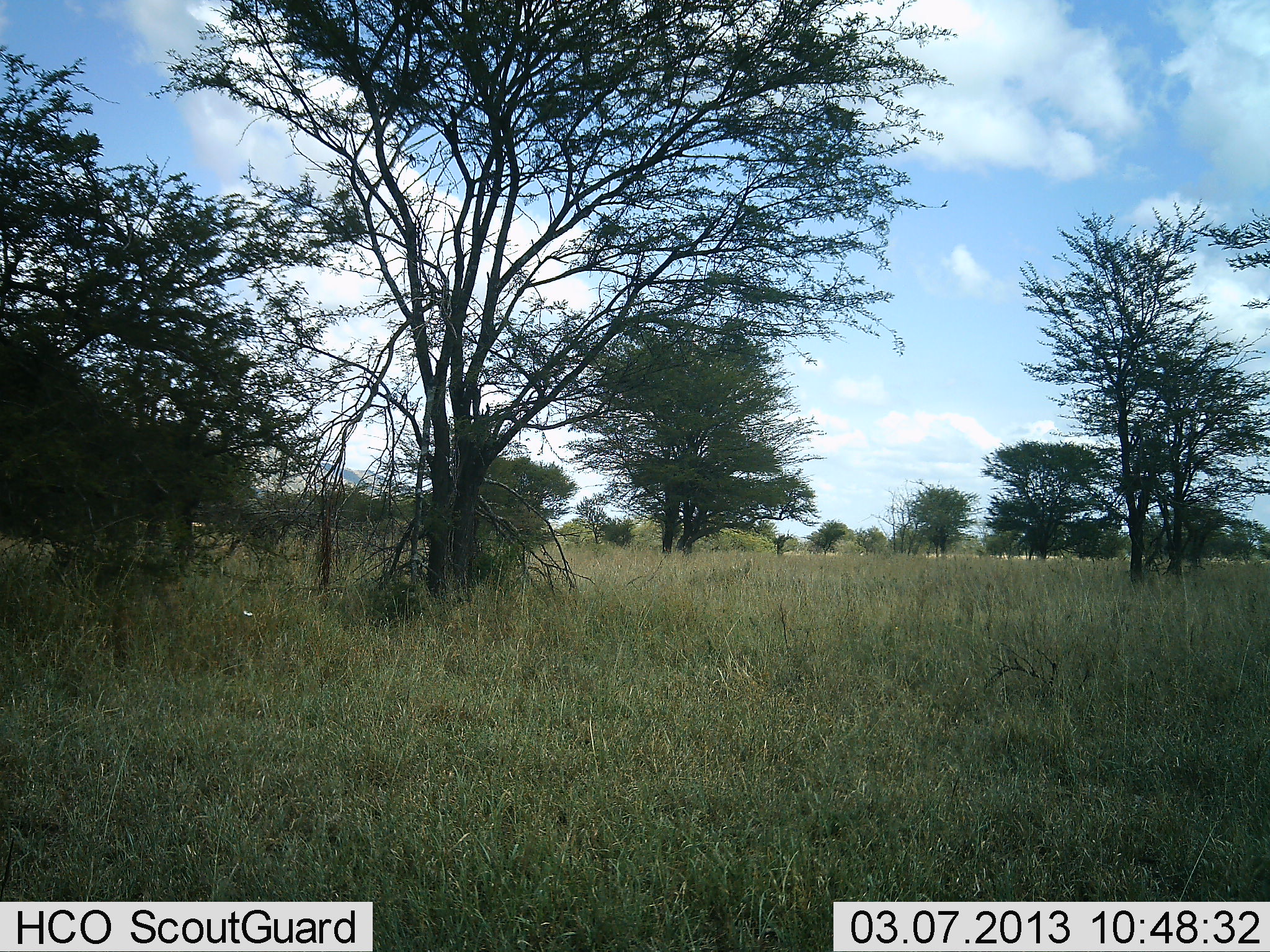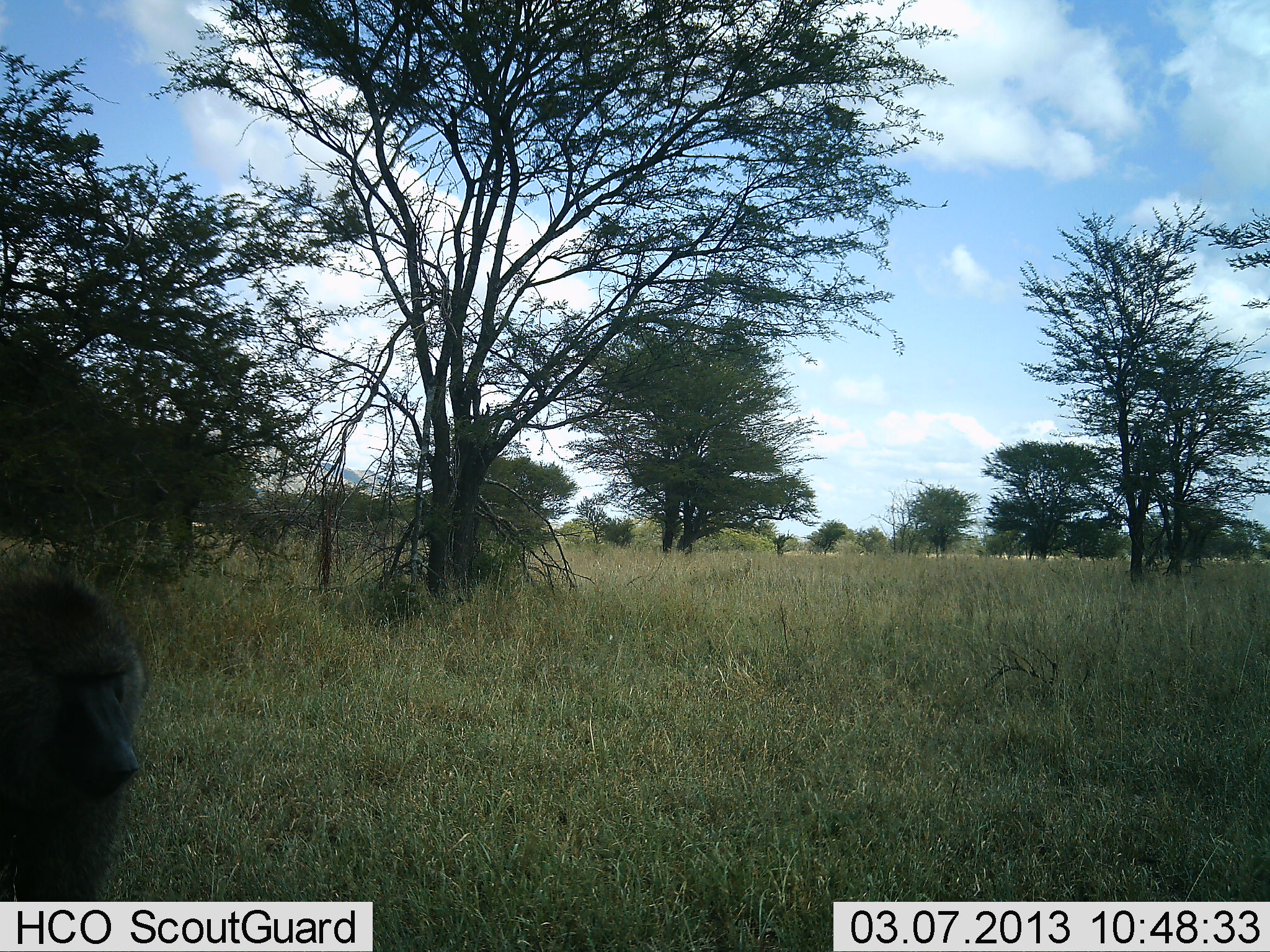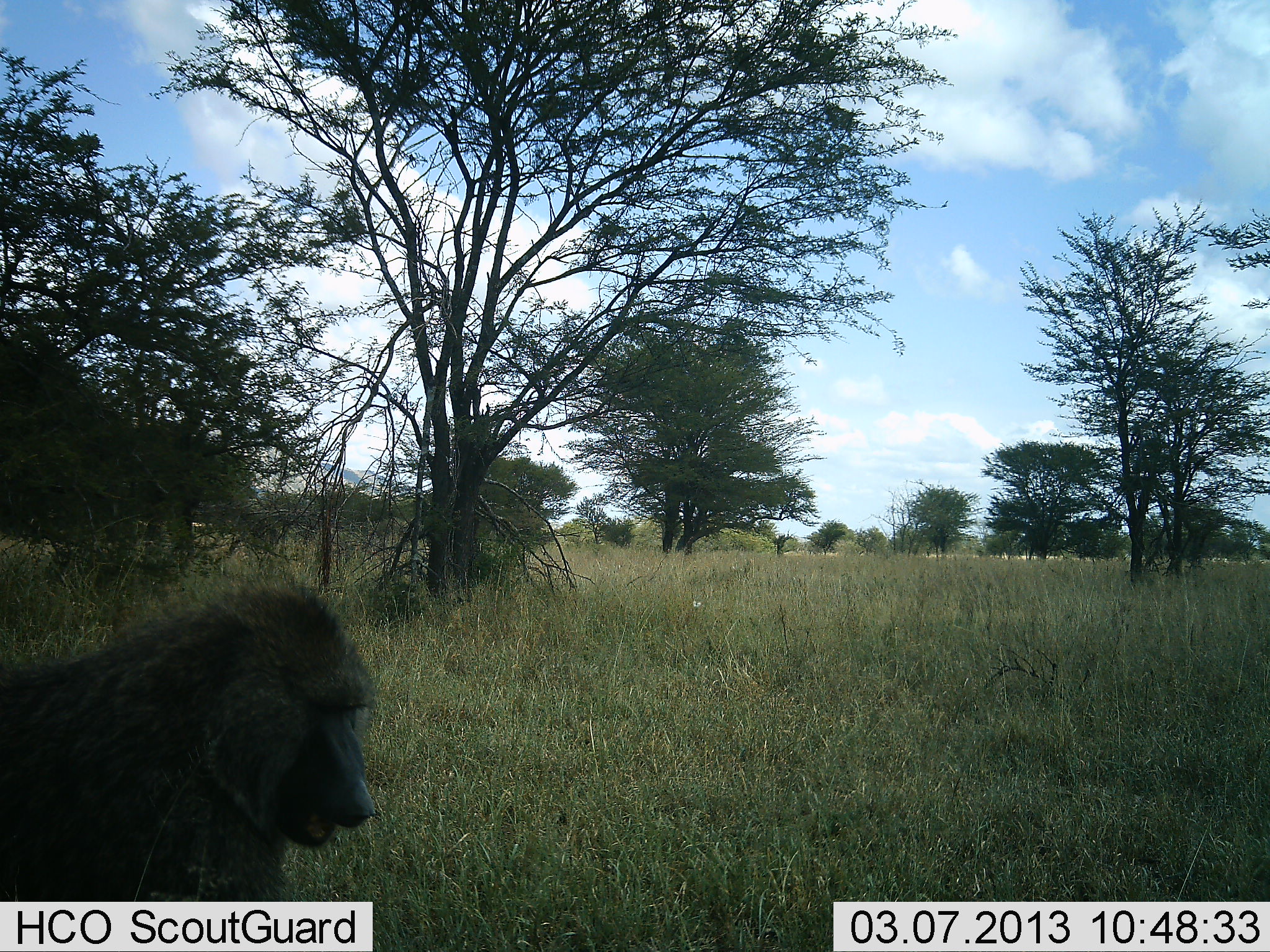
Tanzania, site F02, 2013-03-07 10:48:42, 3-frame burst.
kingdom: Animalia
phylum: Chordata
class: Mammalia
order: Primates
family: Cercopithecidae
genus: Papio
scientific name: Papio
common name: baboon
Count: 1.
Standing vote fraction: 4%.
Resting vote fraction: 0%.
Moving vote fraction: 93%.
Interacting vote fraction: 0%.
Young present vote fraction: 0%.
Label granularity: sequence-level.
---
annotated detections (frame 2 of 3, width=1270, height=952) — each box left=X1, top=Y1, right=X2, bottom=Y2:
animal: left=0, top=554, right=157, bottom=902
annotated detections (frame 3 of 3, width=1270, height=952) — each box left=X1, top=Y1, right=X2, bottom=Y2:
animal: left=0, top=577, right=385, bottom=903